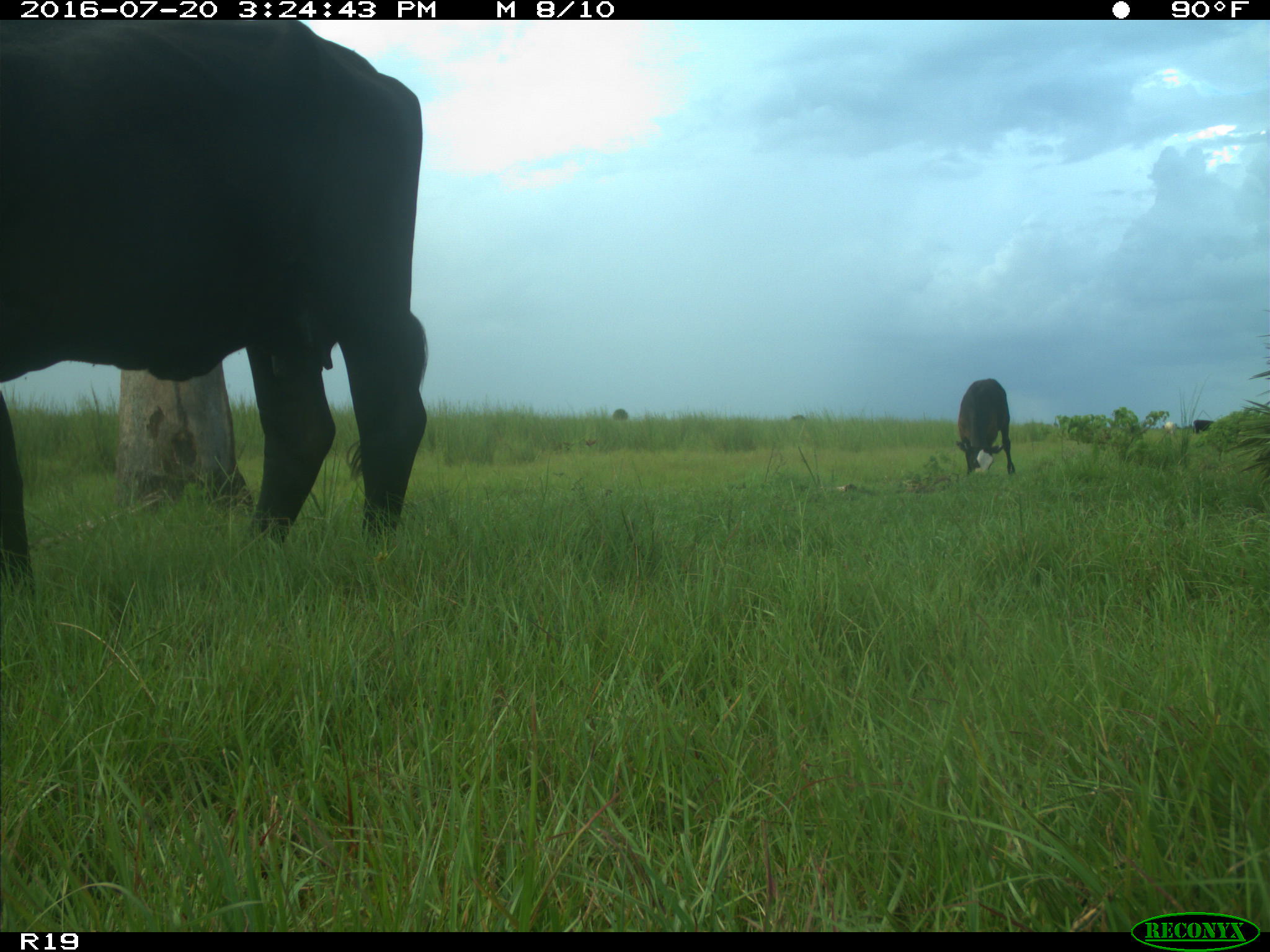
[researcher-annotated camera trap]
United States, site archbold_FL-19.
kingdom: Animalia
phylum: Chordata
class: Mammalia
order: Artiodactyla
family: Bovidae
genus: Bos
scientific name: Bos taurus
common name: domestic cow